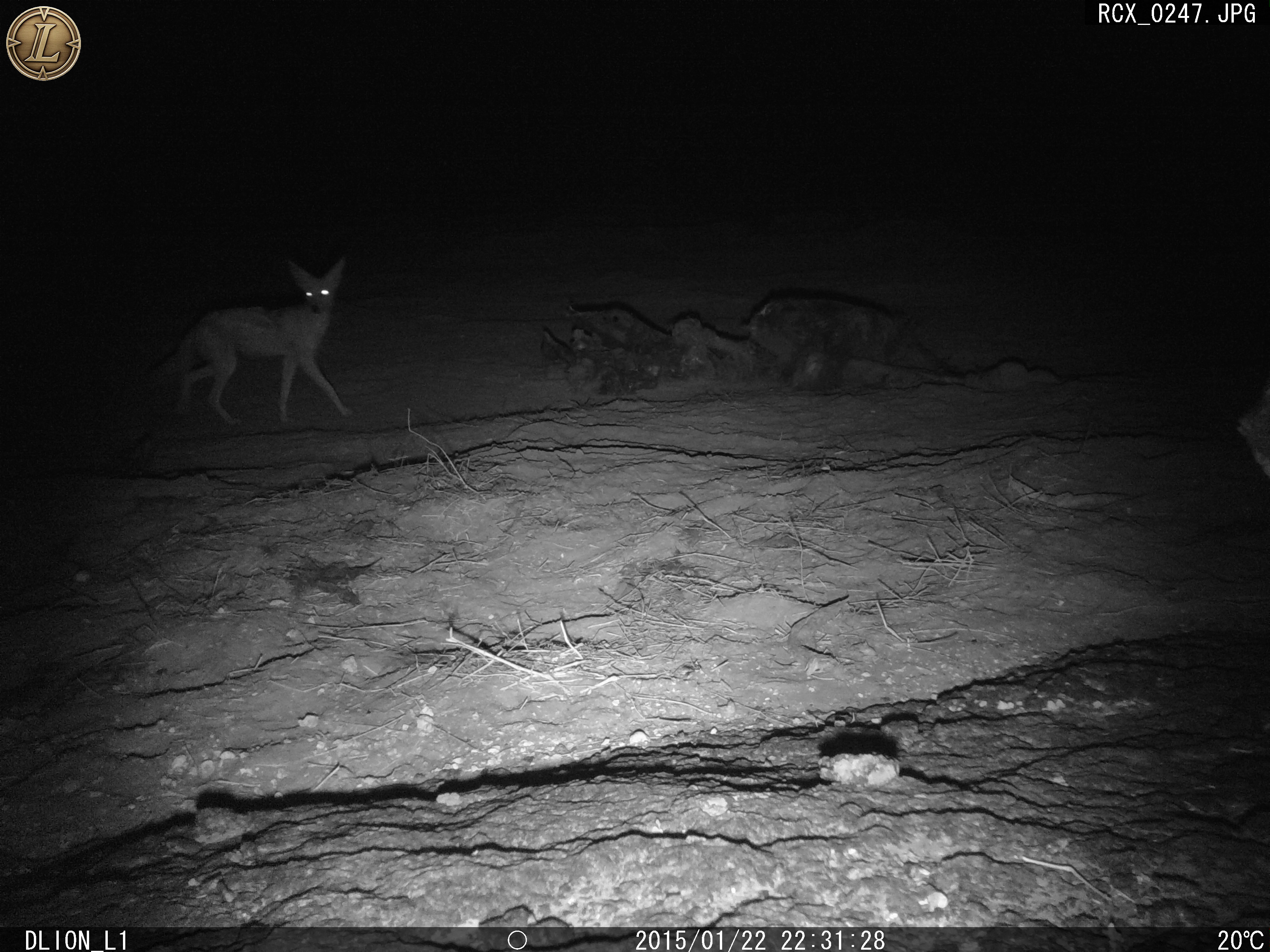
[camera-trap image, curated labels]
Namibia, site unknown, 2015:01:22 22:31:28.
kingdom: Animalia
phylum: Chordata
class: Mammalia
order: Carnivora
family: Canidae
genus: Lupulella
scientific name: Lupulella mesomelas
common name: black-backed jackal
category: canis mesomelas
Canis mesomelas (black-backed jackal) (Lupulella mesomelas).